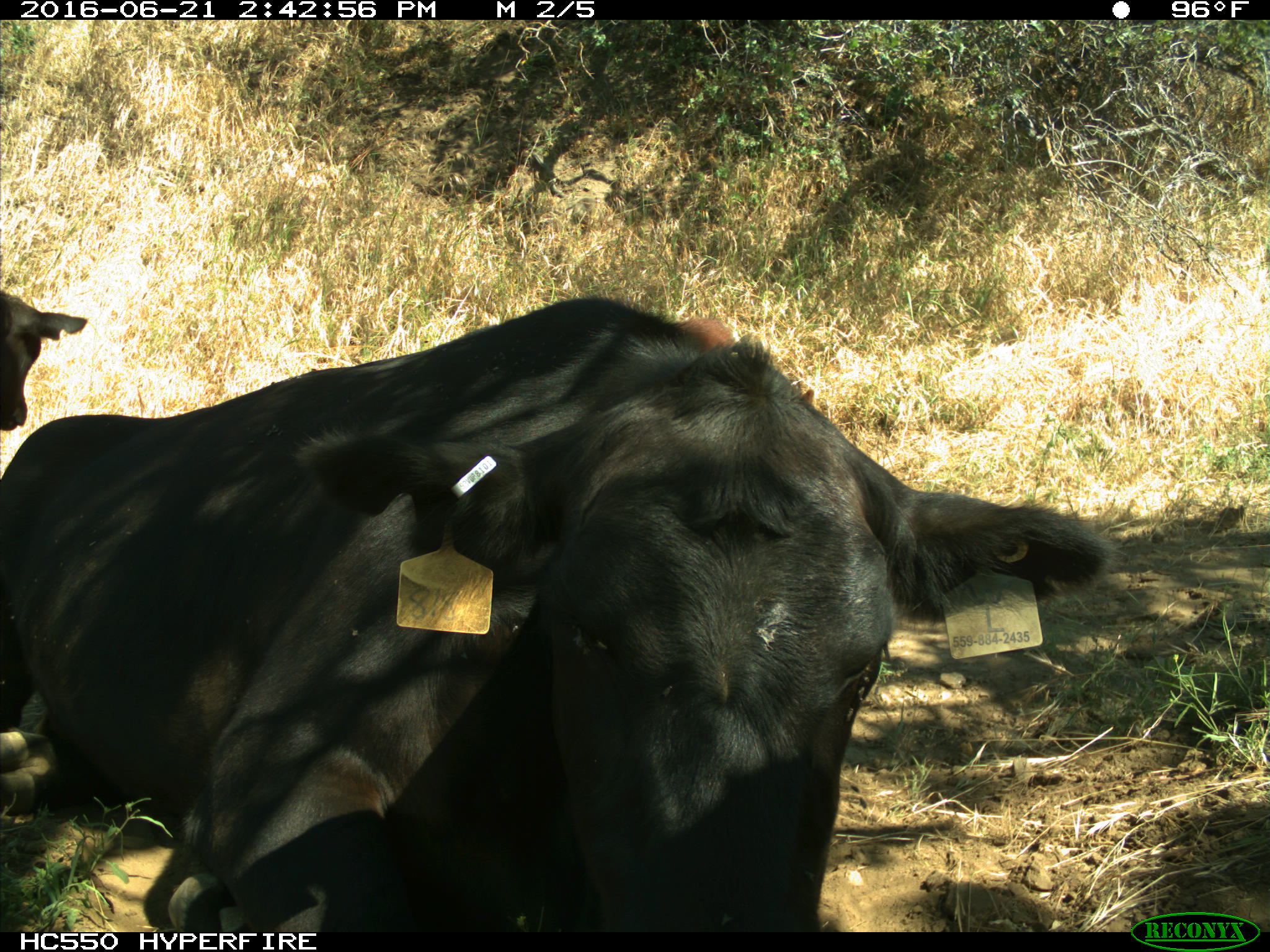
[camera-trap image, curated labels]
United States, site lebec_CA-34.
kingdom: Animalia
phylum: Chordata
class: Mammalia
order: Artiodactyla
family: Bovidae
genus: Bos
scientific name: Bos taurus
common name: domestic cow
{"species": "Bos taurus (domestic cow)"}